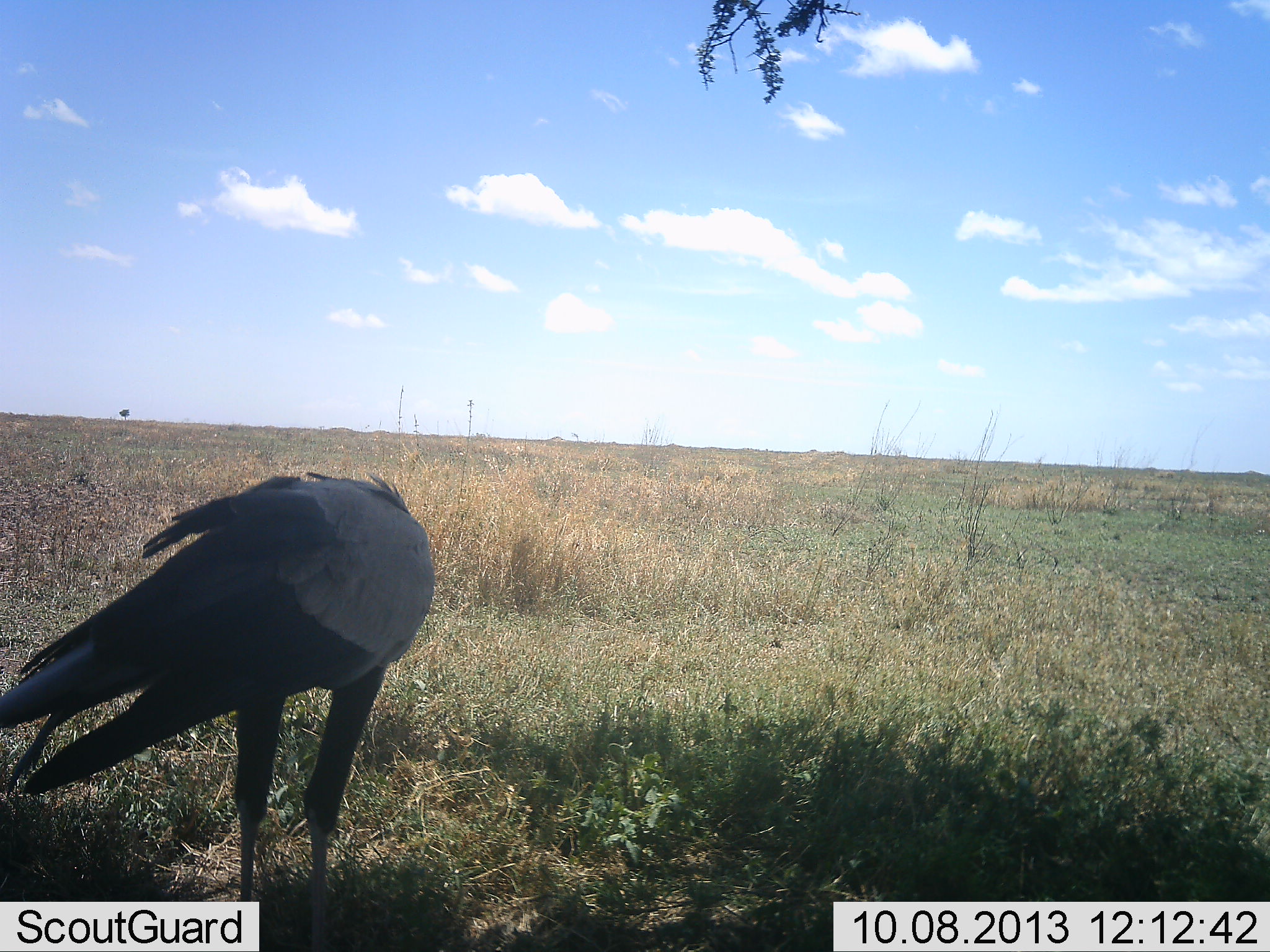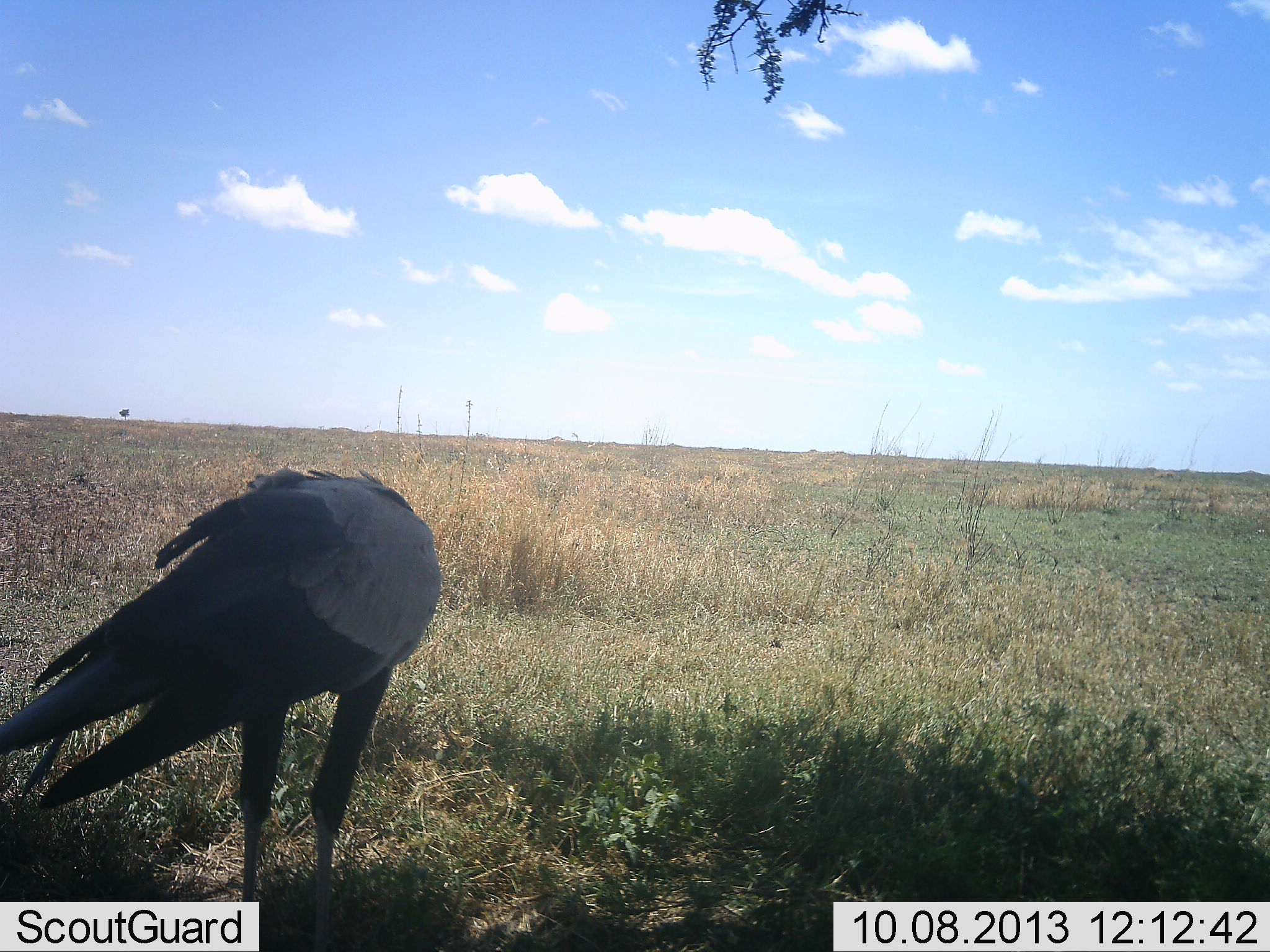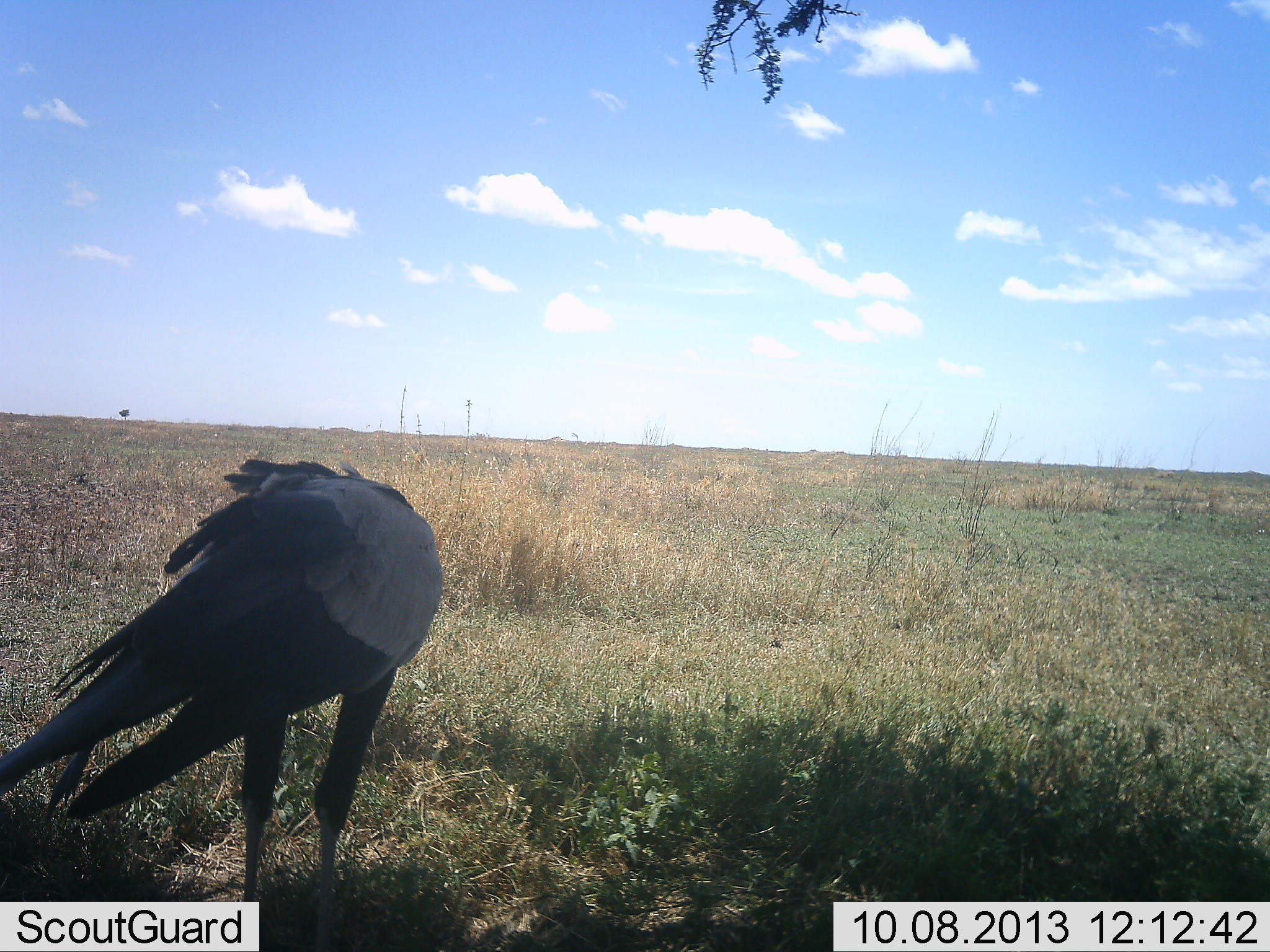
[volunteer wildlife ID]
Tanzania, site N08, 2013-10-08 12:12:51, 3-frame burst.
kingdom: Animalia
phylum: Chordata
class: Aves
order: Accipitriformes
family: Sagittariidae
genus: Sagittarius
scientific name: Sagittarius serpentarius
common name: secretary bird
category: secretarybird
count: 1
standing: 95%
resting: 0%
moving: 5%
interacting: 0%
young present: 0%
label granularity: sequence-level